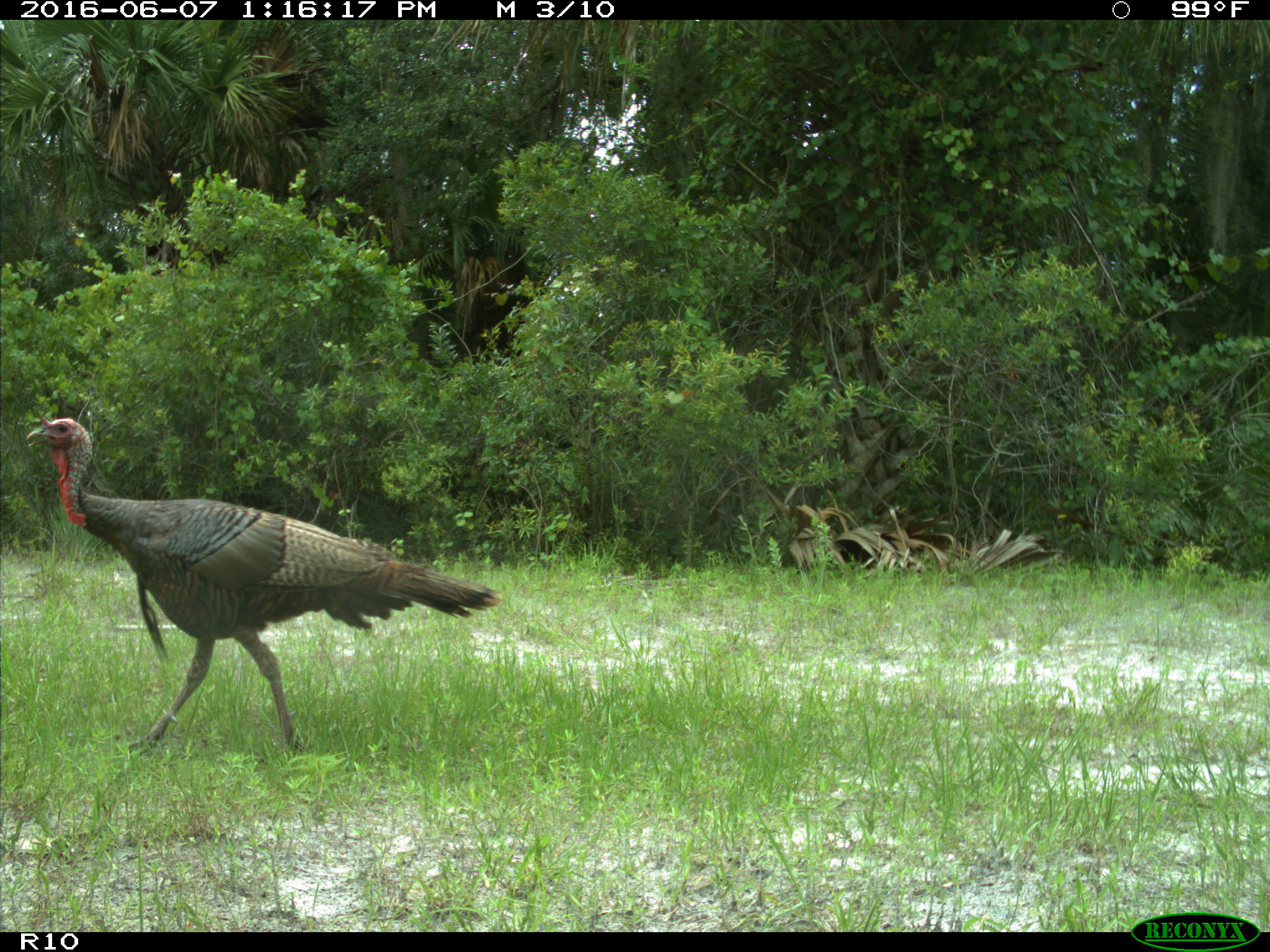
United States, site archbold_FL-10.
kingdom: Animalia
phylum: Chordata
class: Aves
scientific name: Aves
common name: birds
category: unidentified bird